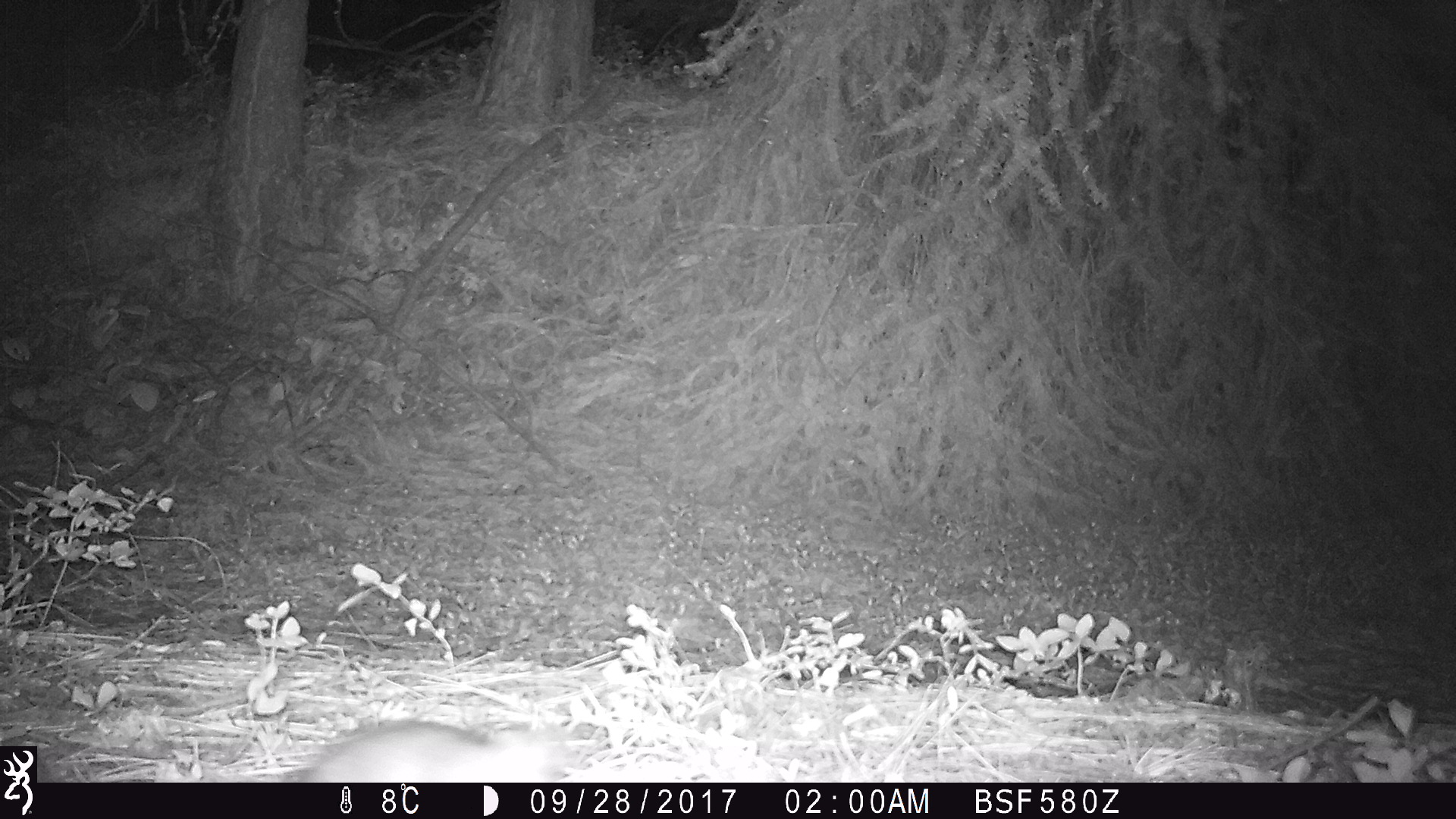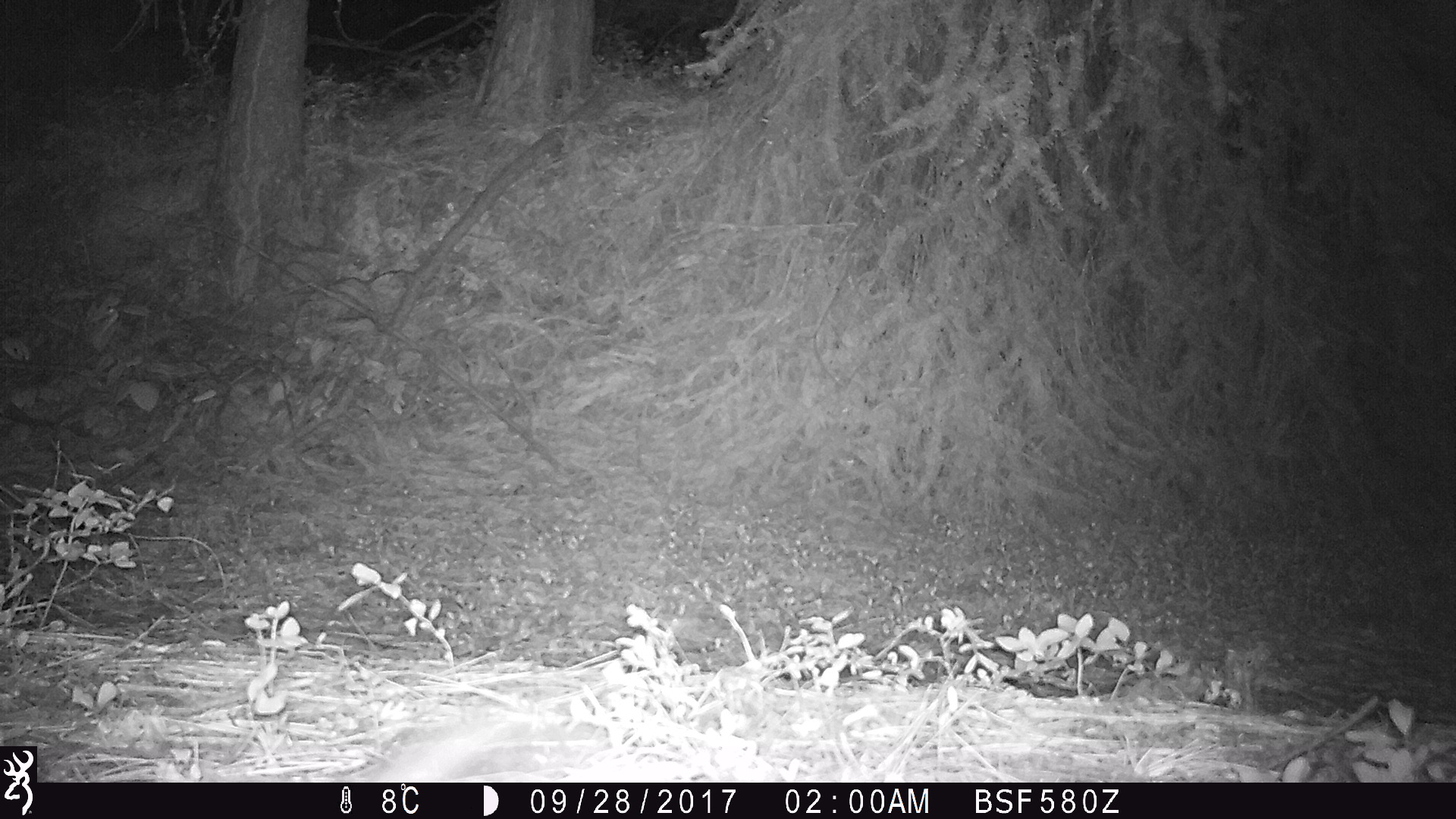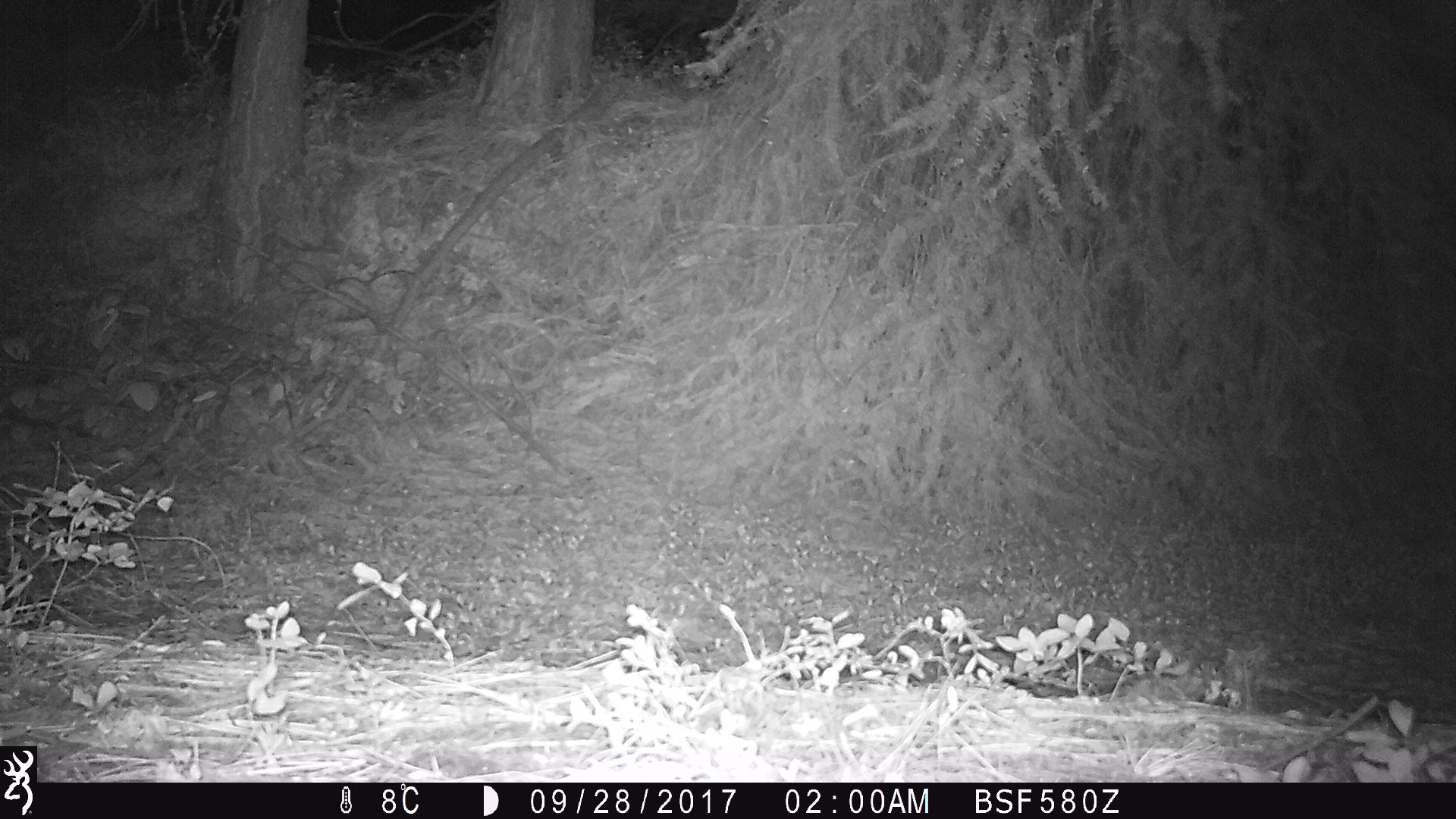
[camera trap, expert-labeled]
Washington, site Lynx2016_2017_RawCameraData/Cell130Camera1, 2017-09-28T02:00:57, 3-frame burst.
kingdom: Animalia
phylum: Chordata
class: Mammalia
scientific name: Mammalia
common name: small mammal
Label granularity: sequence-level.